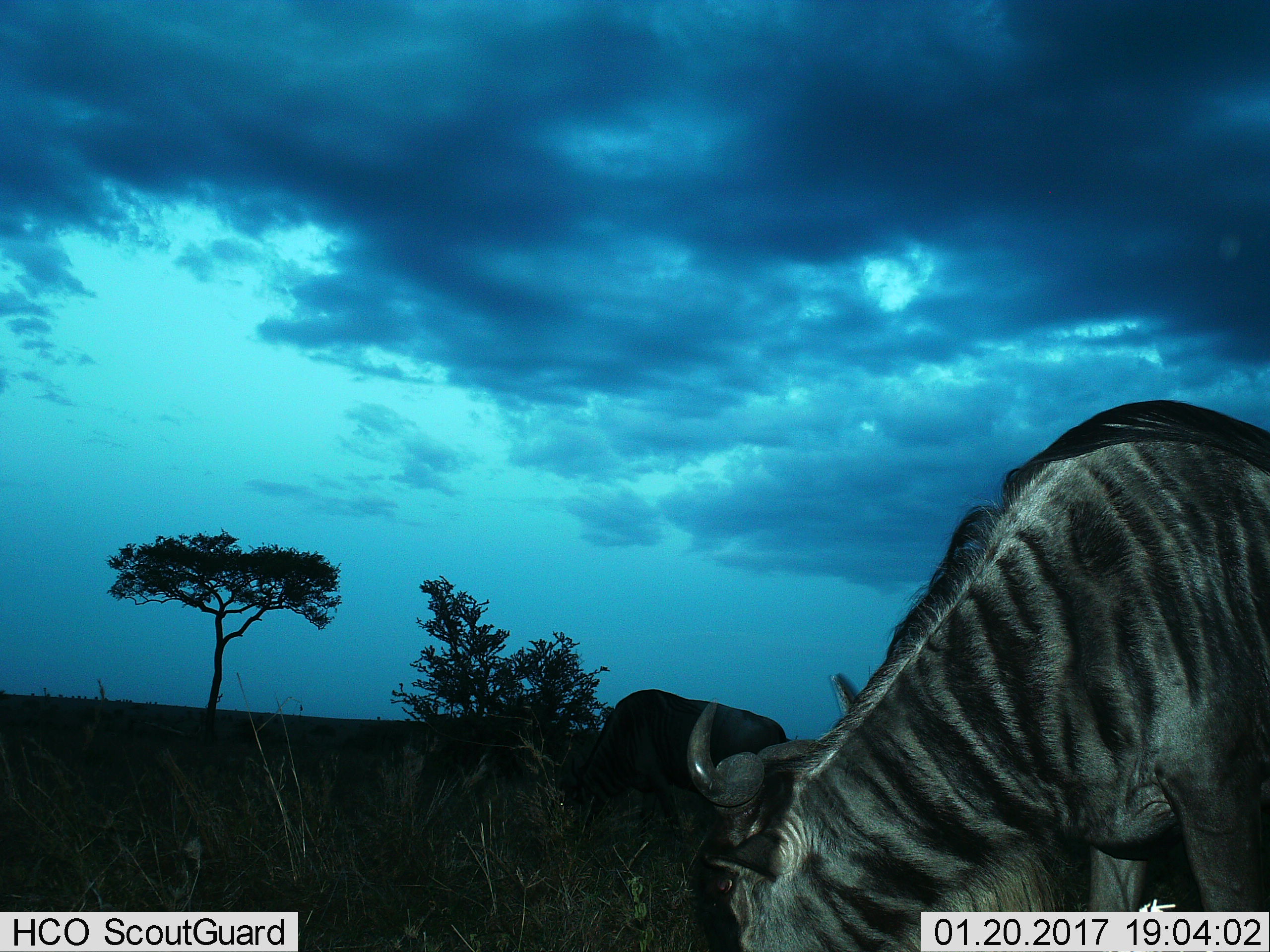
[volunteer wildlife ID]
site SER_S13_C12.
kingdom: Animalia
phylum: Chordata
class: Mammalia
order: Artiodactyla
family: Bovidae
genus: Connochaetes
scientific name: Connochaetes taurinus taurinus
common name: blue wildebeest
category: wildebeestblue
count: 2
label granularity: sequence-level